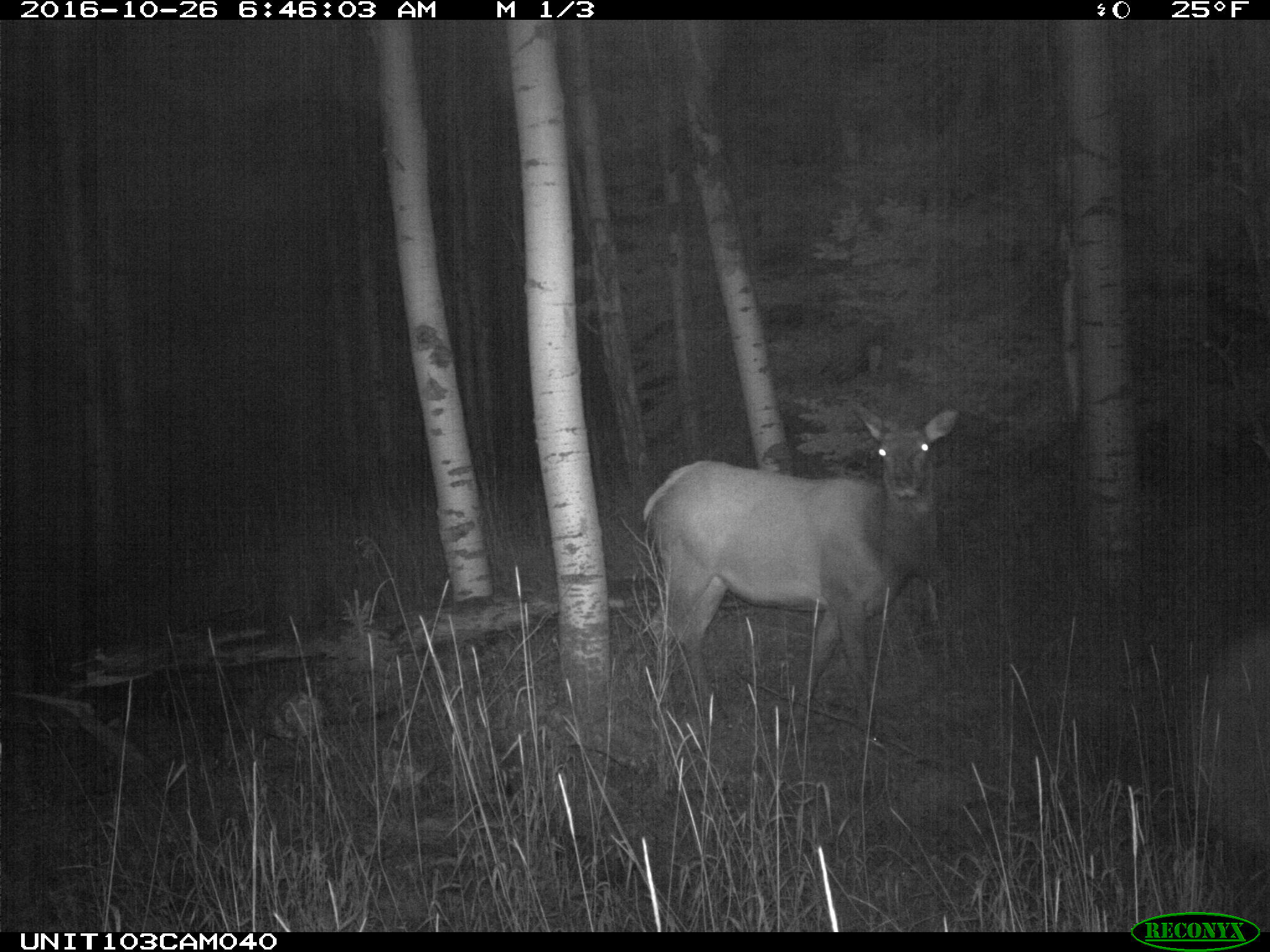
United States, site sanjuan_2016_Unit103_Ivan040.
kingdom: Animalia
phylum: Chordata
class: Mammalia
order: Artiodactyla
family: Cervidae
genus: Cervus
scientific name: Cervus elaphus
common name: red deer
Cervus elaphus (red deer).